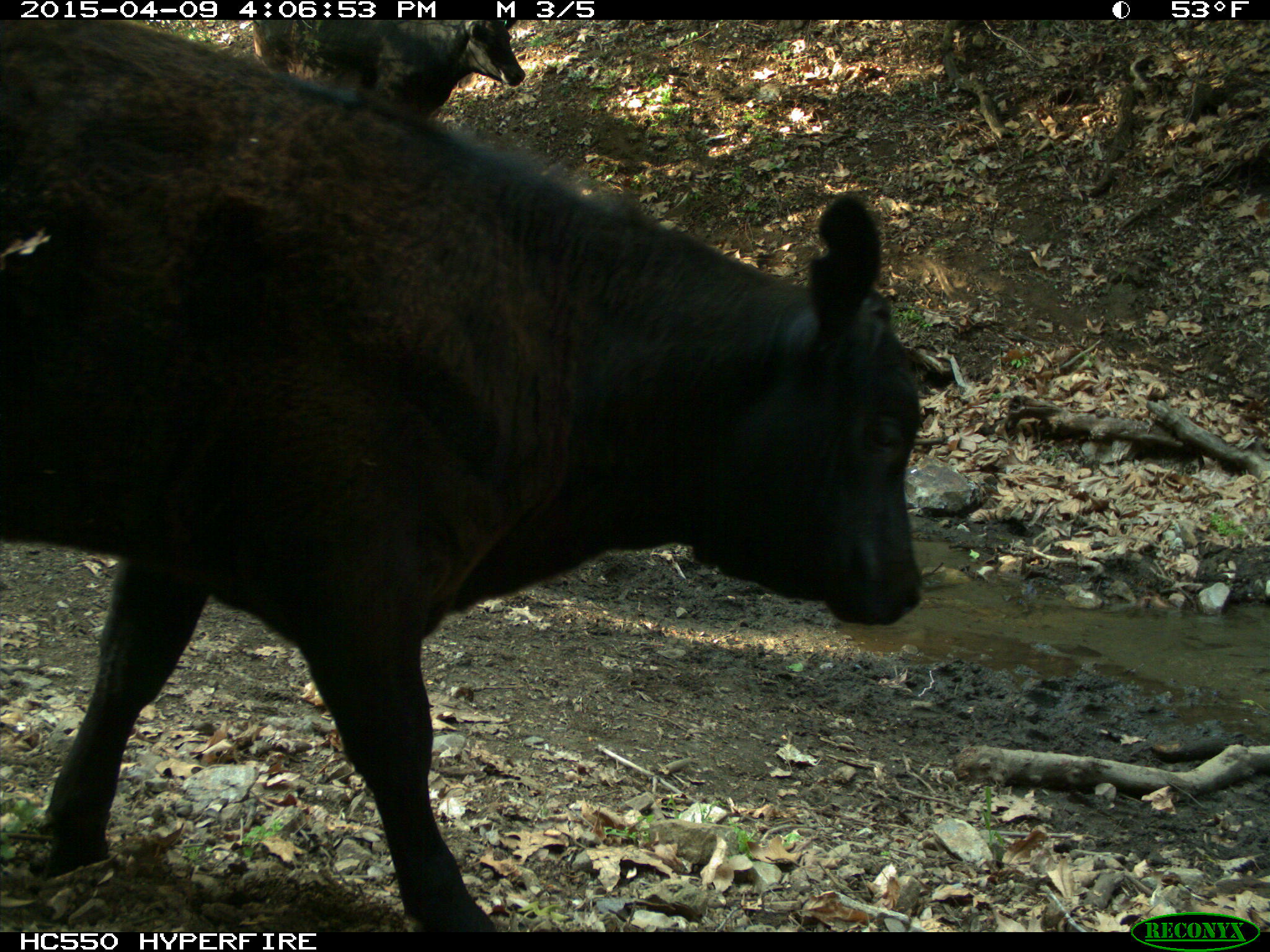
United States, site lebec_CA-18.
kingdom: Animalia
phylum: Chordata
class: Mammalia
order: Artiodactyla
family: Bovidae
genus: Bos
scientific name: Bos taurus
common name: domestic cow